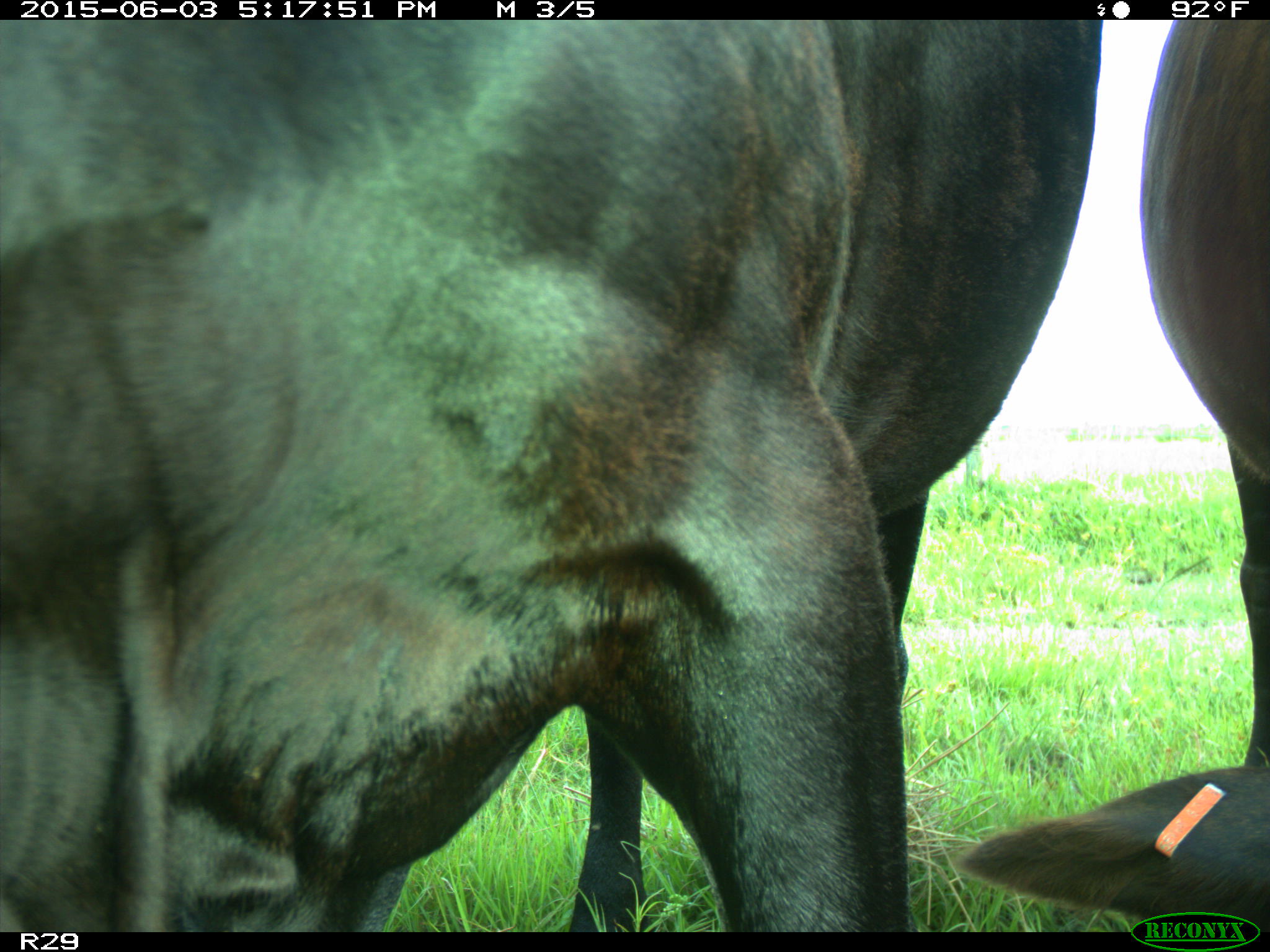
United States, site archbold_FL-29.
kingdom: Animalia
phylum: Chordata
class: Mammalia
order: Artiodactyla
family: Bovidae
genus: Bos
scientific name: Bos taurus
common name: domestic cow